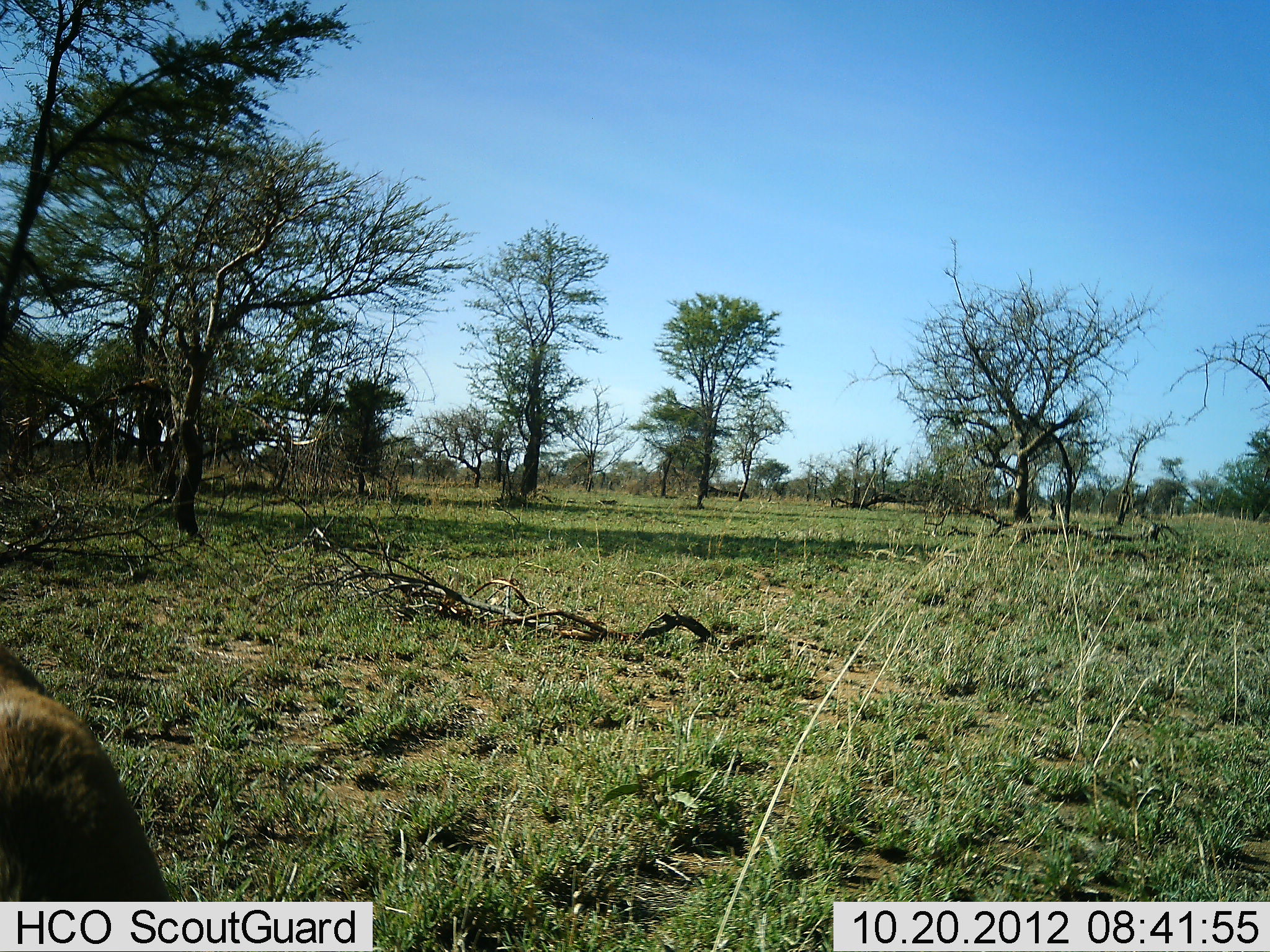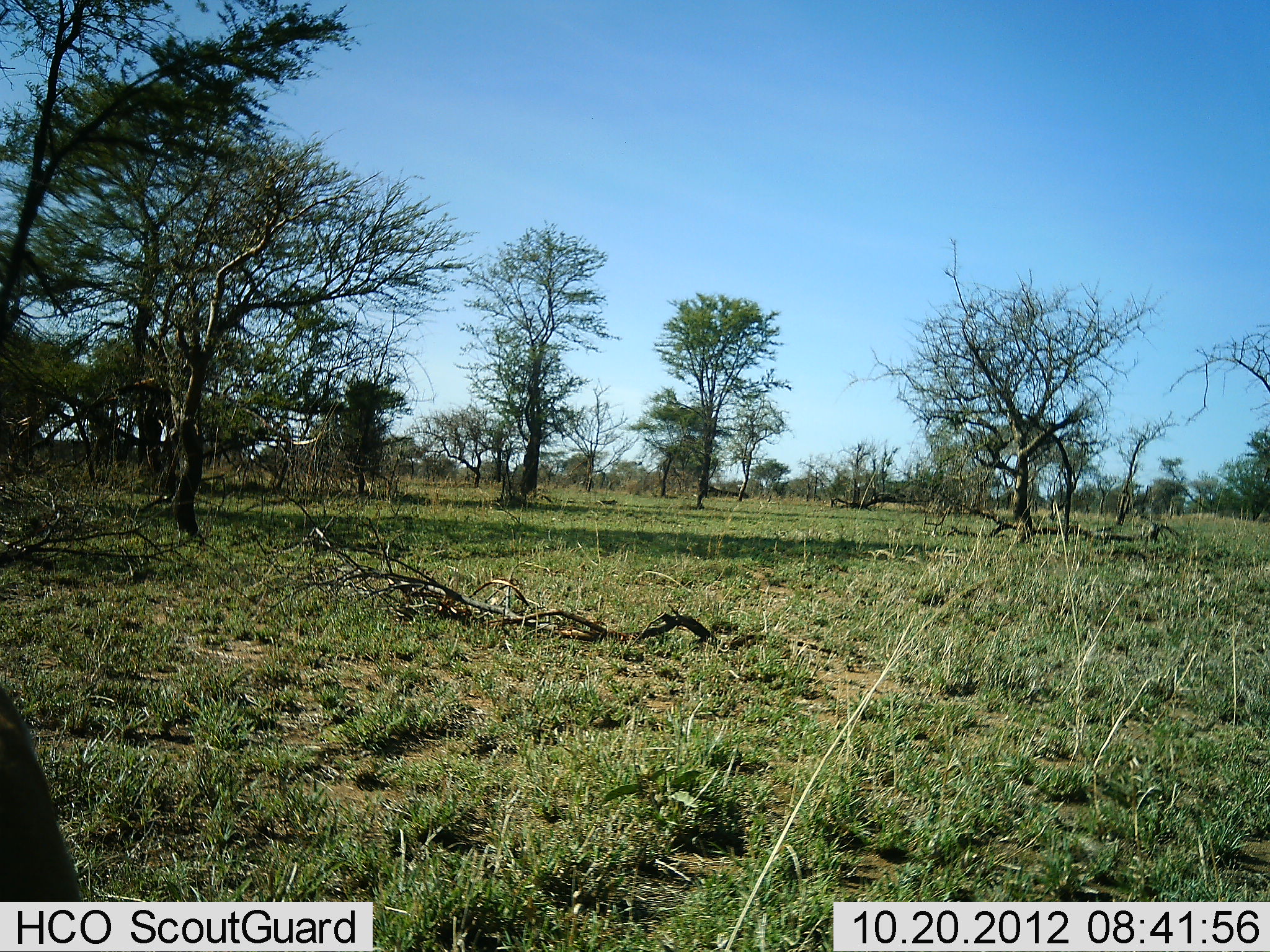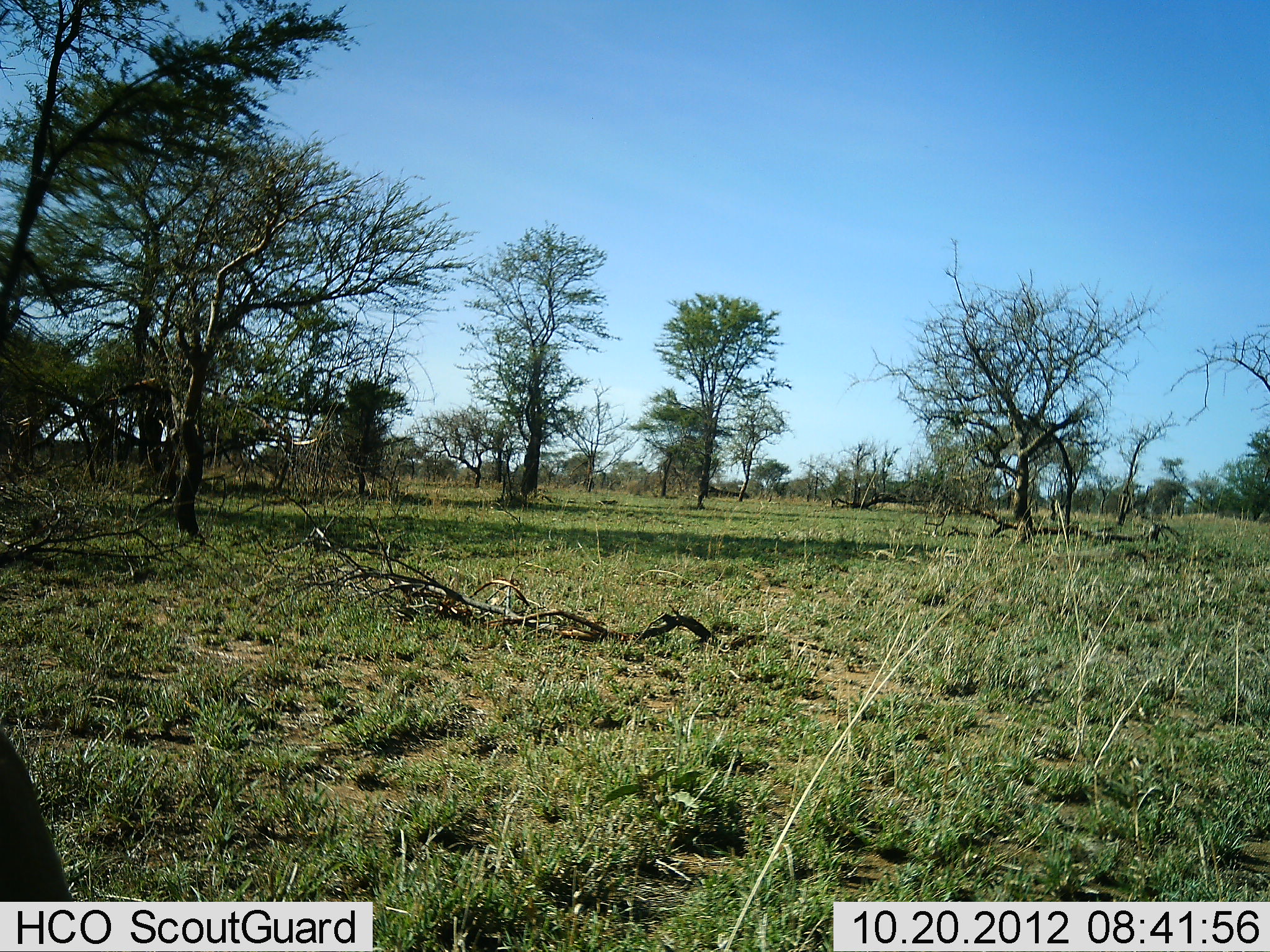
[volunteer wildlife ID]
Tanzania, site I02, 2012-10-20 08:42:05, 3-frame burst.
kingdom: Animalia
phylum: Chordata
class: Mammalia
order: Artiodactyla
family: Bovidae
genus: Connochaetes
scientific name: Connochaetes taurinus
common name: blue wildebeest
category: wildebeest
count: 1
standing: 33%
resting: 33%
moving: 33%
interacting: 0%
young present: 0%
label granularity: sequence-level